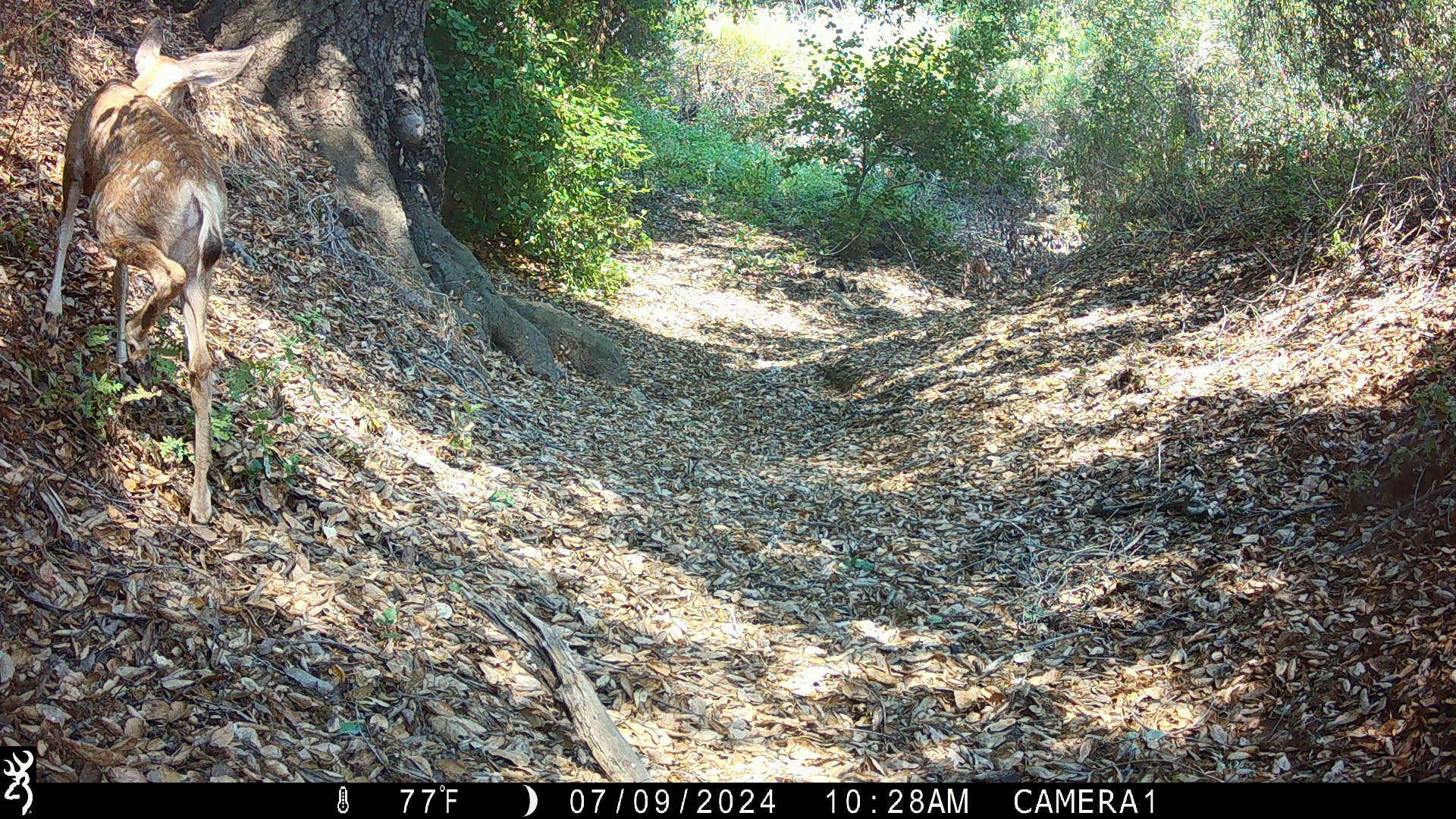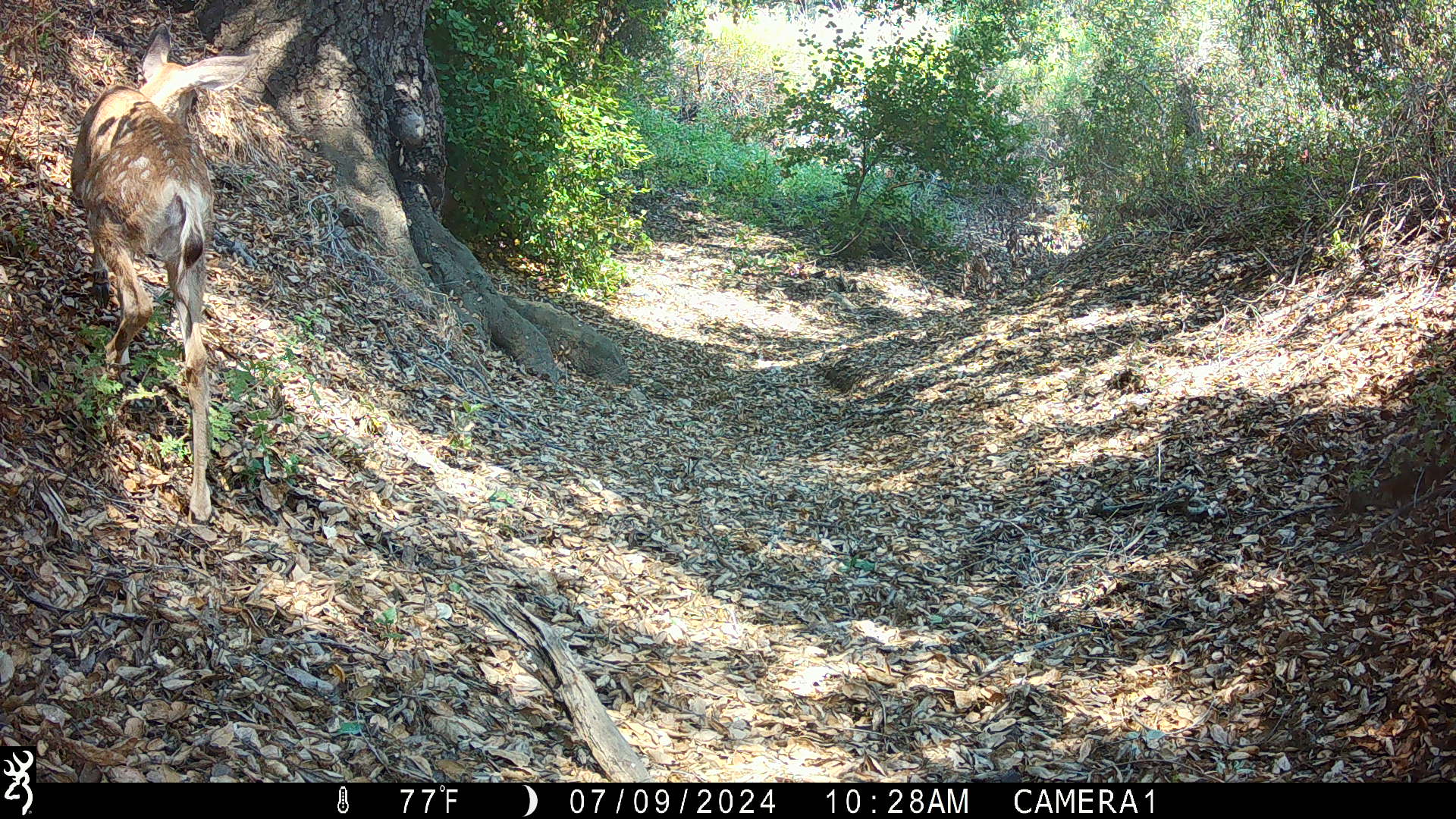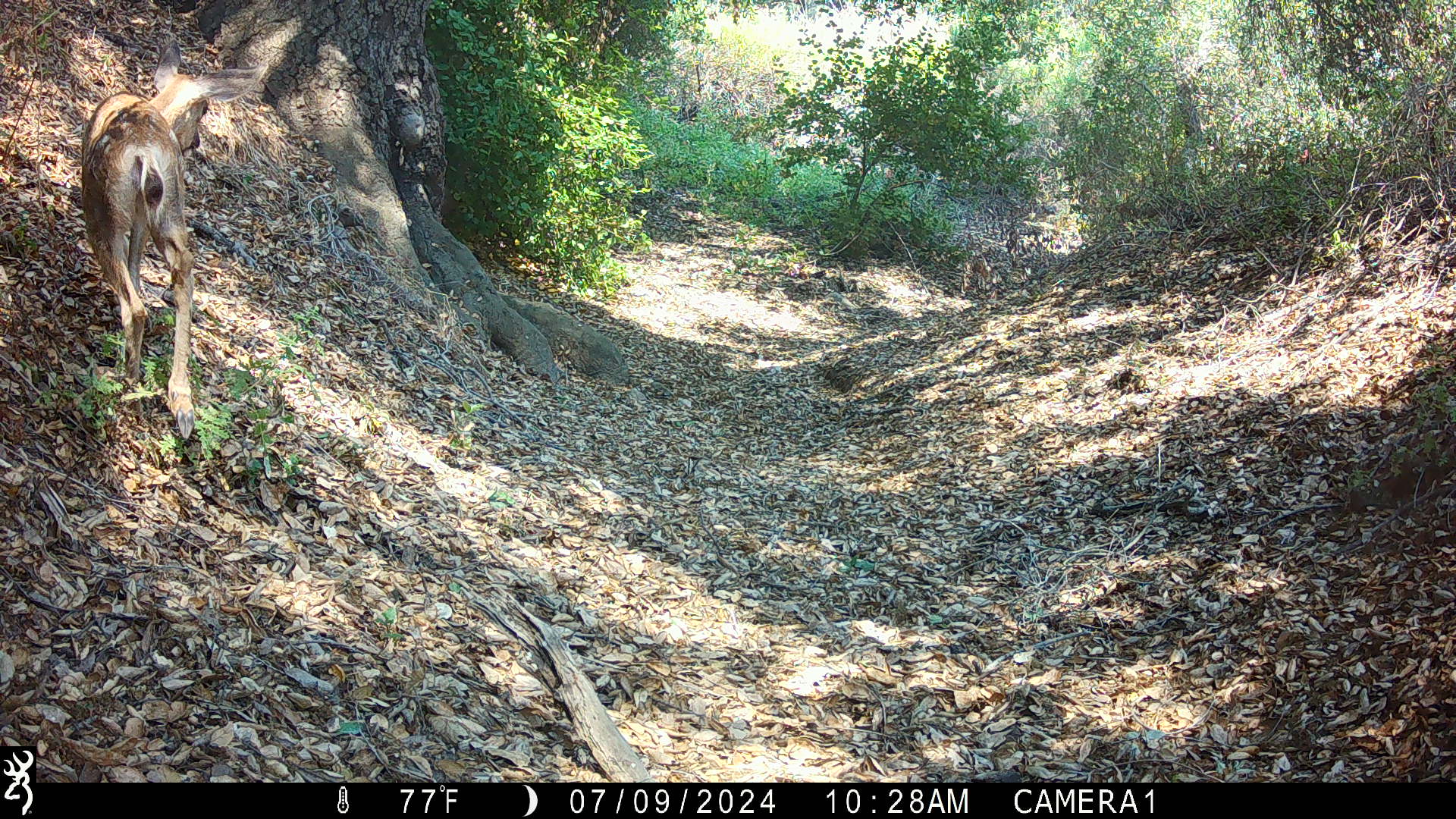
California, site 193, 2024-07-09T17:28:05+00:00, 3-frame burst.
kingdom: Animalia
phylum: Chordata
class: Mammalia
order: Artiodactyla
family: Cervidae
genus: Odocoileus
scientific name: Odocoileus hemionus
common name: mule deer